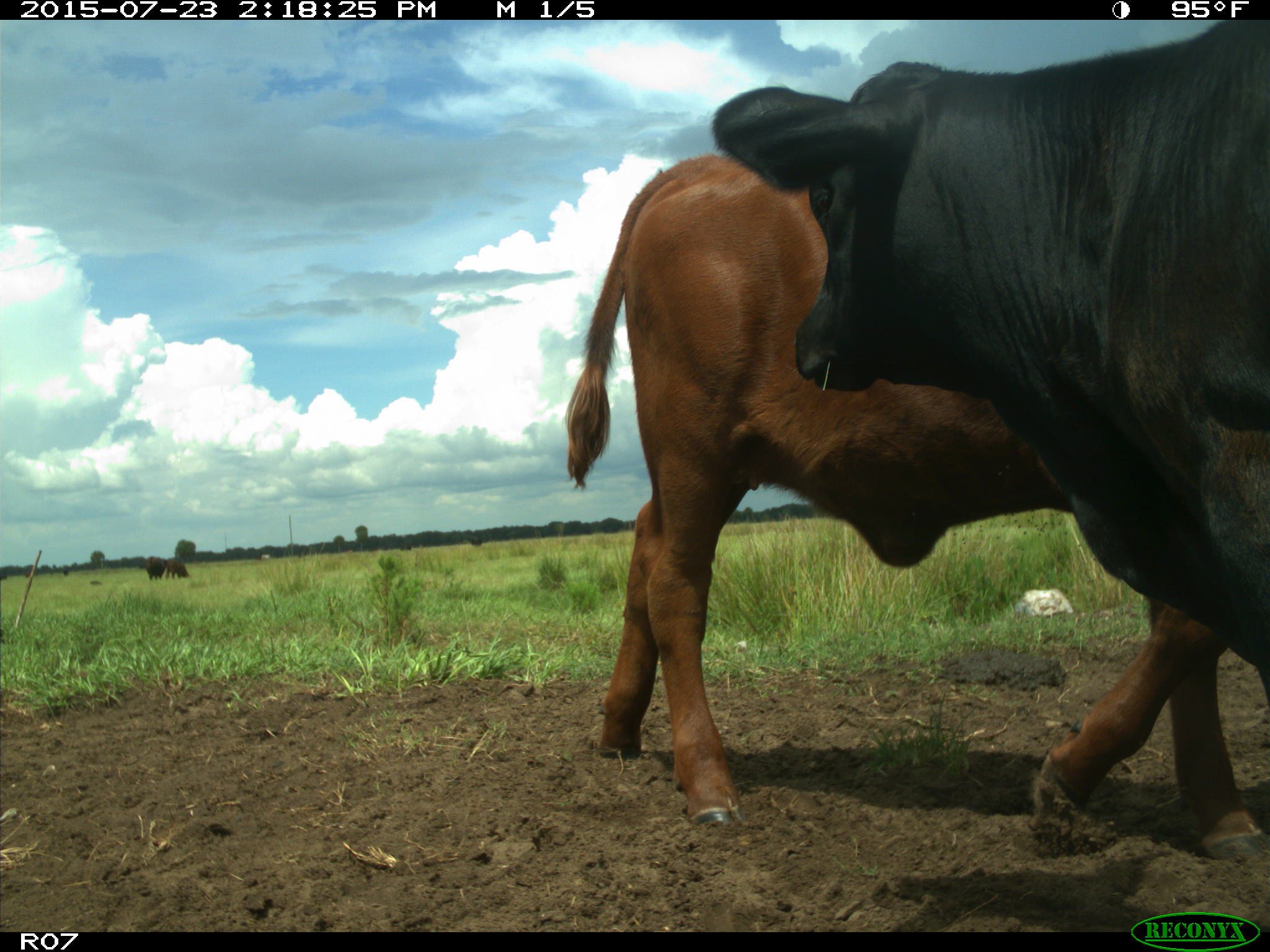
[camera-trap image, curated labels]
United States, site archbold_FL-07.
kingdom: Animalia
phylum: Chordata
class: Mammalia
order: Artiodactyla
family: Bovidae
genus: Bos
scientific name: Bos taurus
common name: domestic cow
Bos taurus (domestic cow).